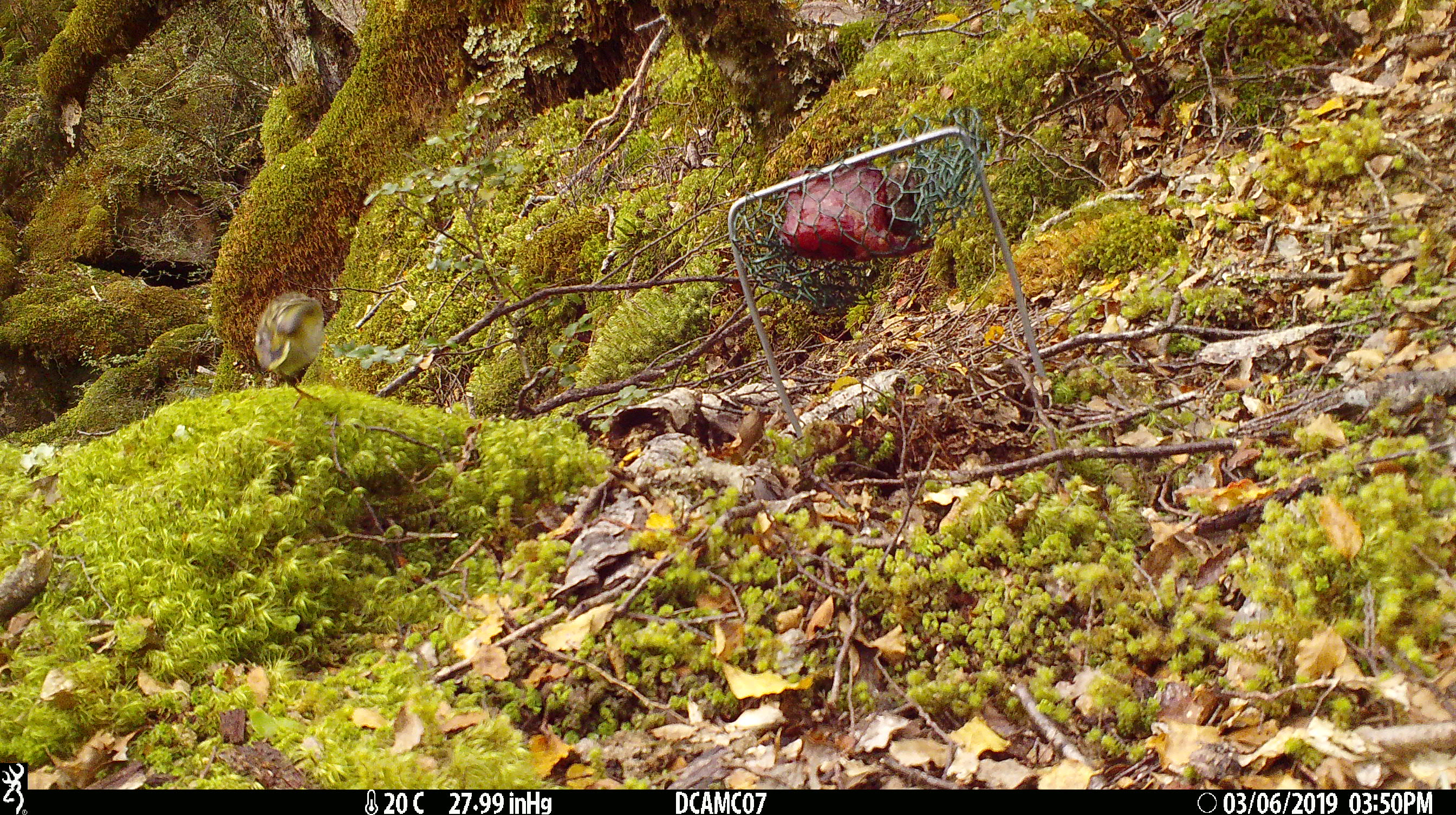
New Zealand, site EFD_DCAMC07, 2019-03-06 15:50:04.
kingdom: Animalia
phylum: Chordata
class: Aves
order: Passeriformes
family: Acanthisittidae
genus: Acanthisitta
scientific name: Acanthisitta chloris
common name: rifleman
Rifleman (Acanthisitta chloris).